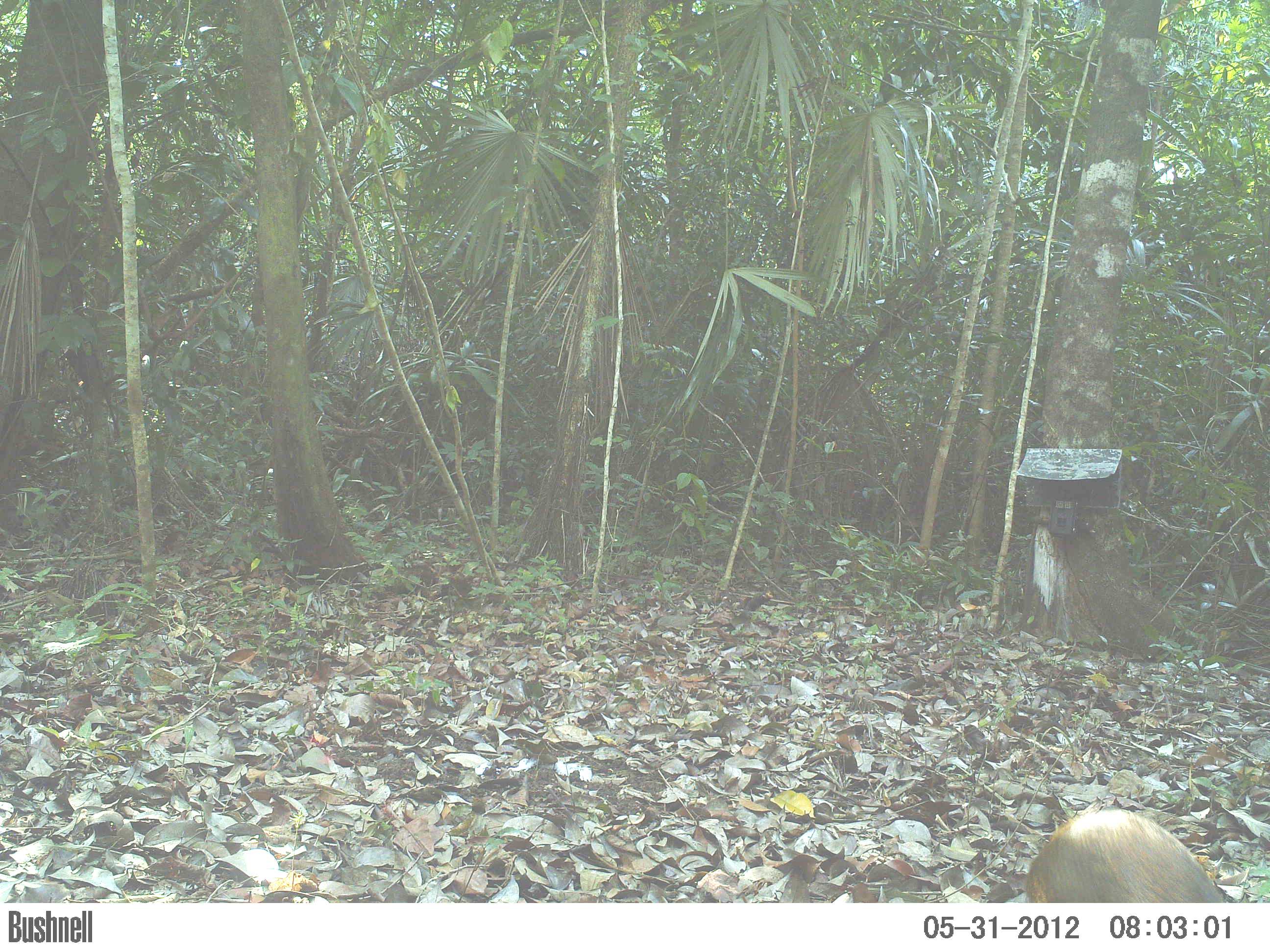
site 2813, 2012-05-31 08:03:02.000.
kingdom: Animalia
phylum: Chordata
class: Mammalia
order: Rodentia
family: Dasyproctidae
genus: Dasyprocta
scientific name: Dasyprocta punctata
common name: central american agouti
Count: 1.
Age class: adult.